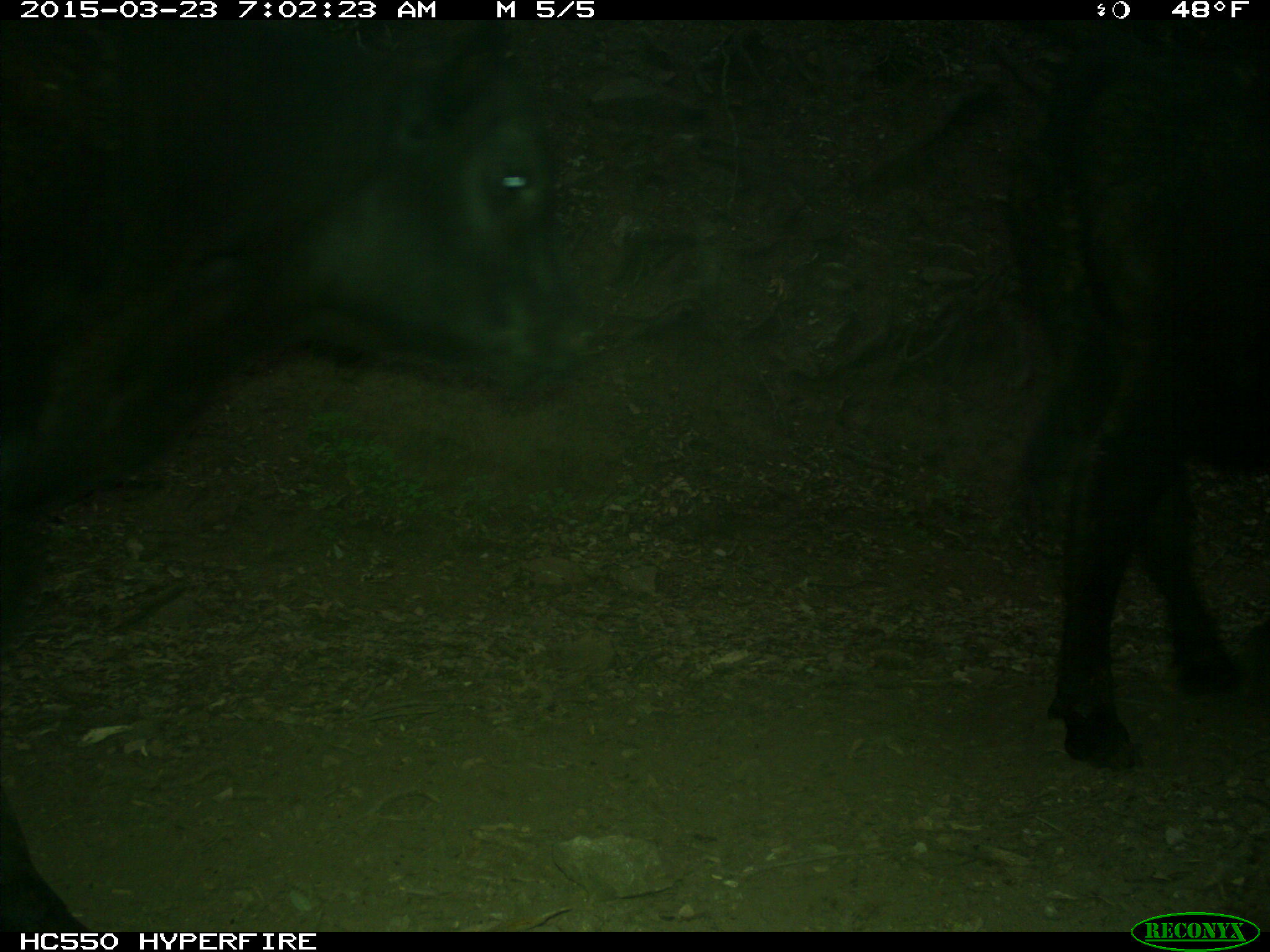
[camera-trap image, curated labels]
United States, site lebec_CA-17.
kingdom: Animalia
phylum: Chordata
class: Mammalia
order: Artiodactyla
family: Bovidae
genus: Bos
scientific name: Bos taurus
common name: domestic cow